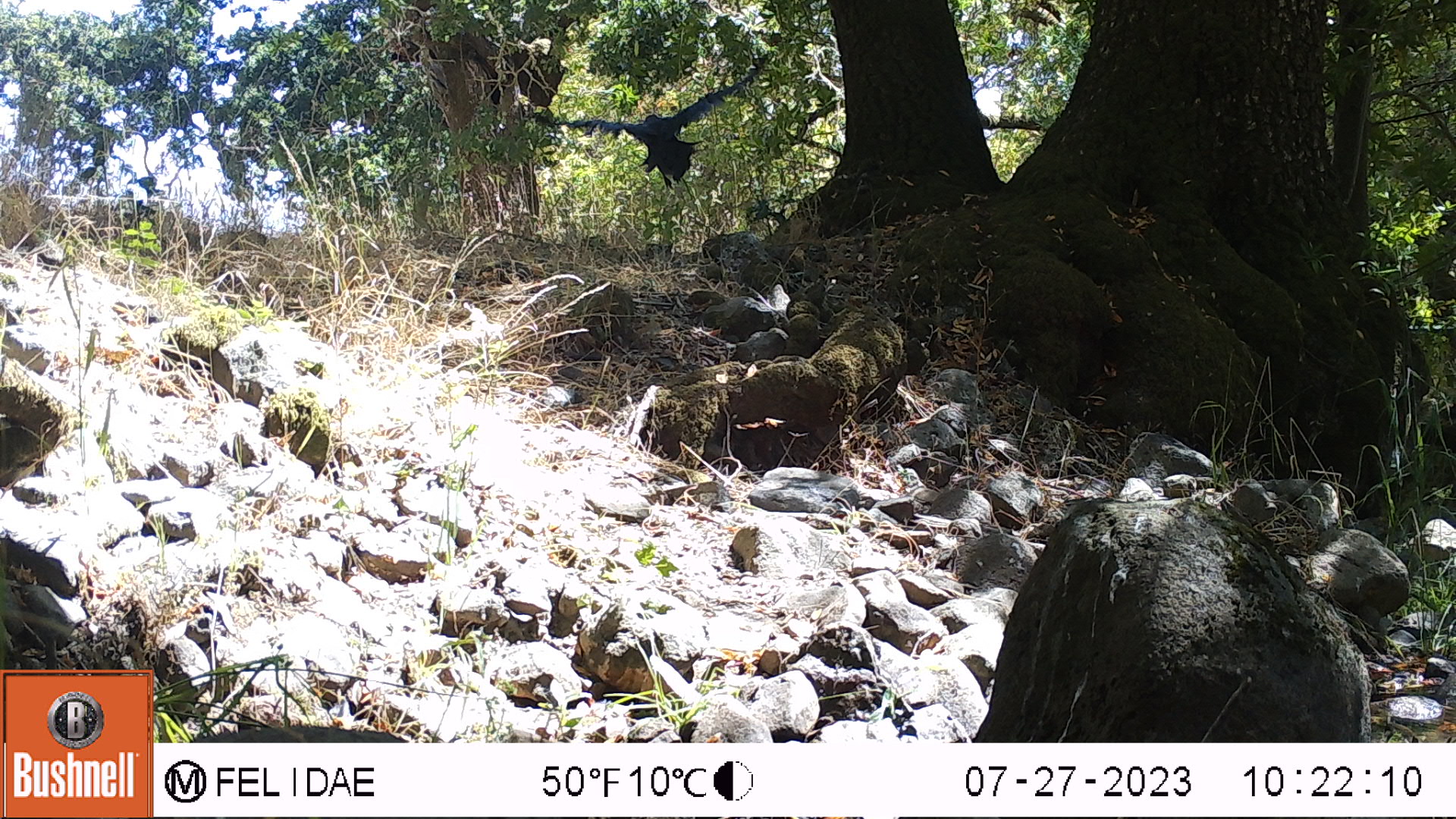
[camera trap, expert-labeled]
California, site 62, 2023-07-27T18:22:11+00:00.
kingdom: Animalia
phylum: Chordata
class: Aves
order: Passeriformes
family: Corvidae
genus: Corvus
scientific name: Corvus brachyrhynchos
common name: american crow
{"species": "american crow (Corvus brachyrhynchos)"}